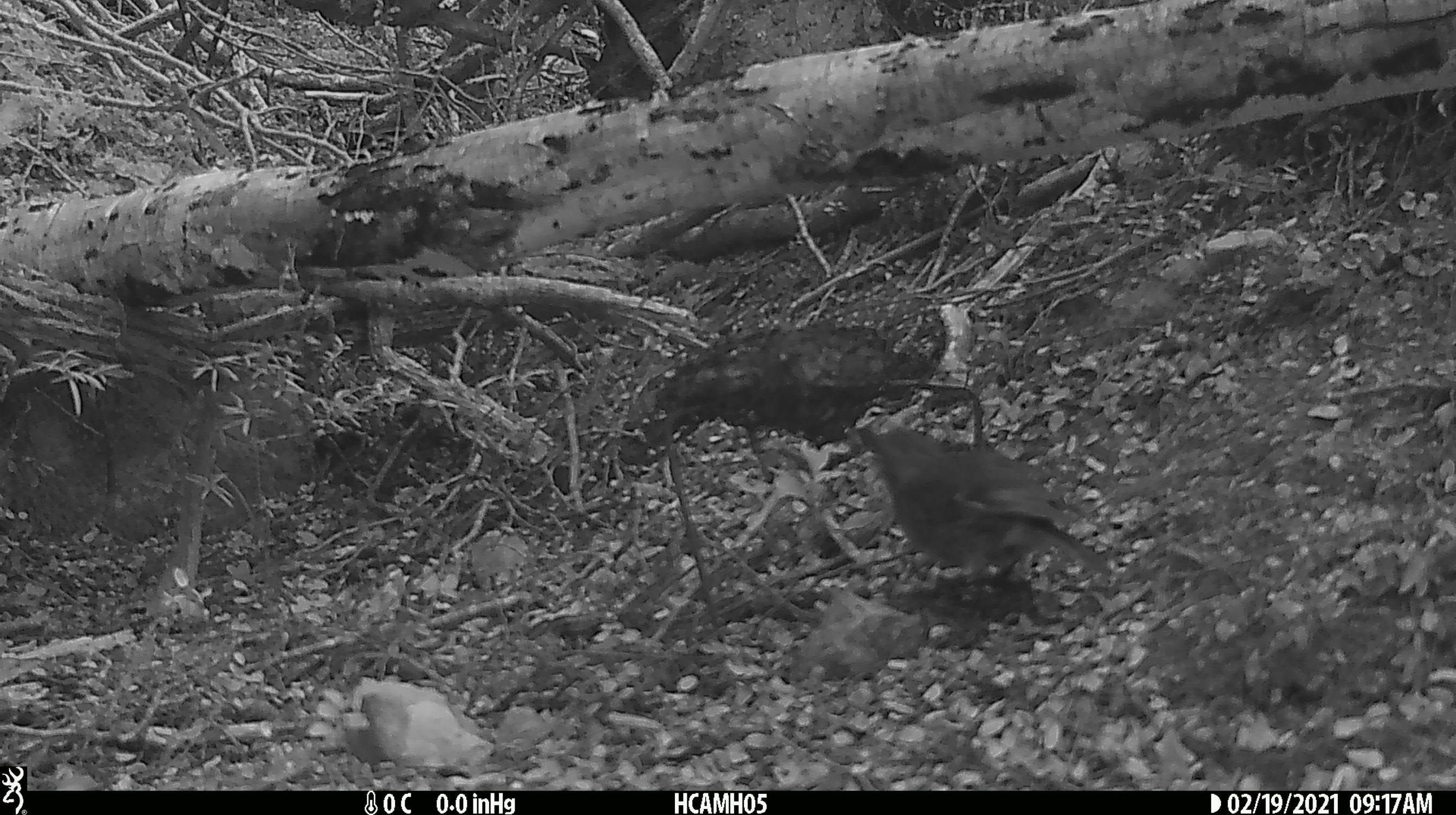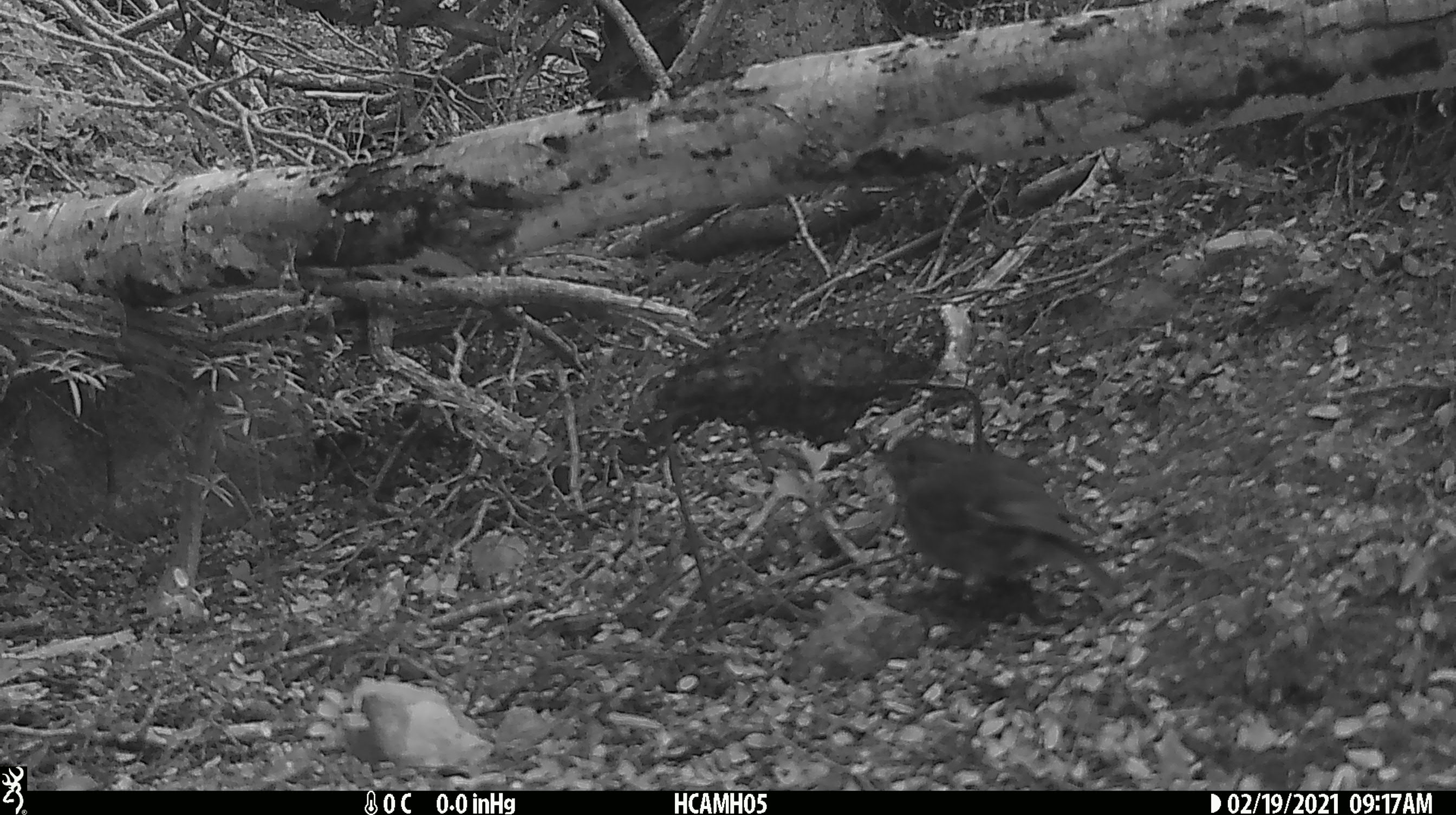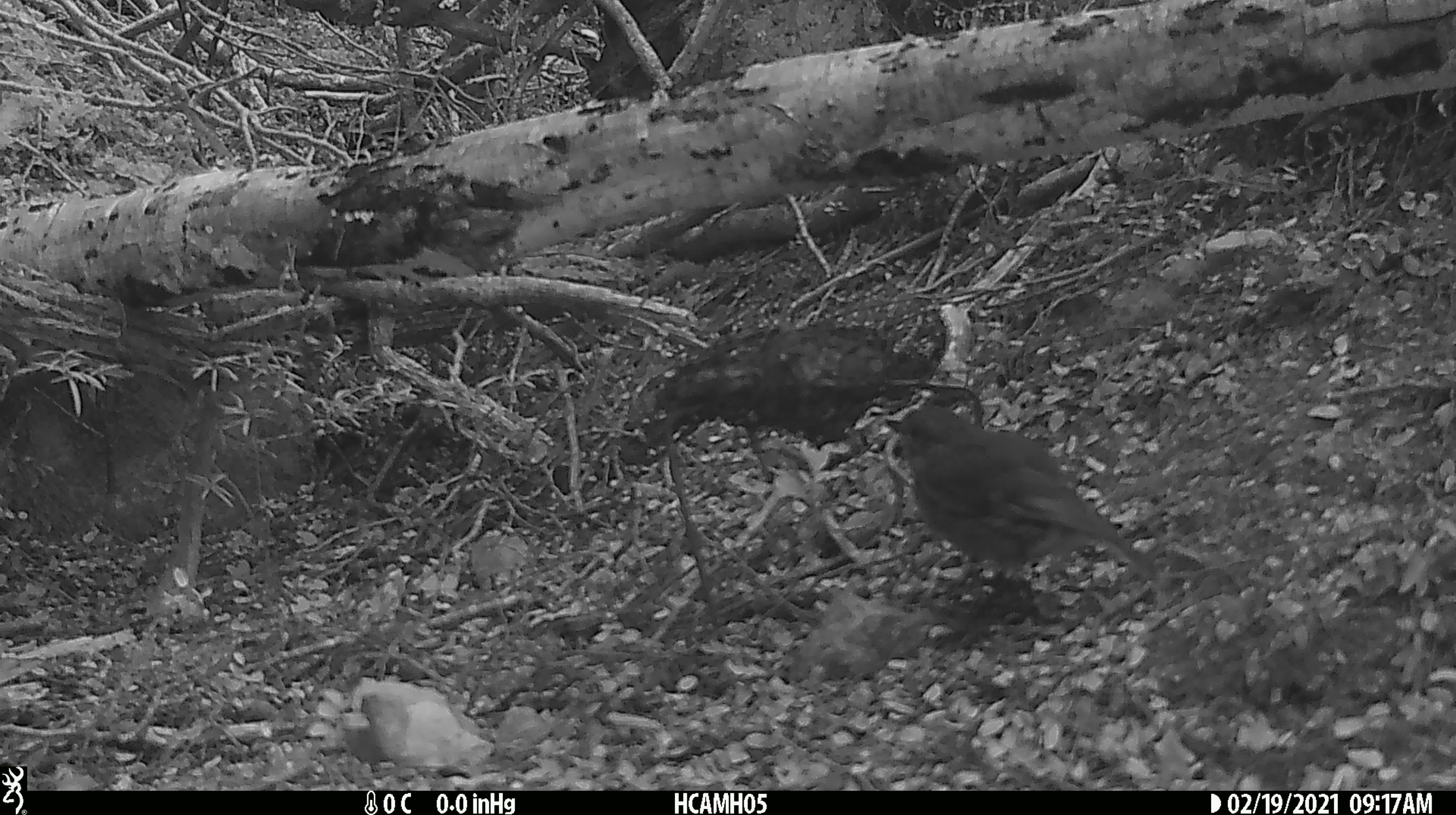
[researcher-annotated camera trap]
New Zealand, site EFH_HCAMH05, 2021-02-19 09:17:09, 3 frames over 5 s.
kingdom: Animalia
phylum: Chordata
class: Aves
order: Passeriformes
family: Petroicidae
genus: Petroica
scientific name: Petroica australis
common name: new zealand robin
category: robin